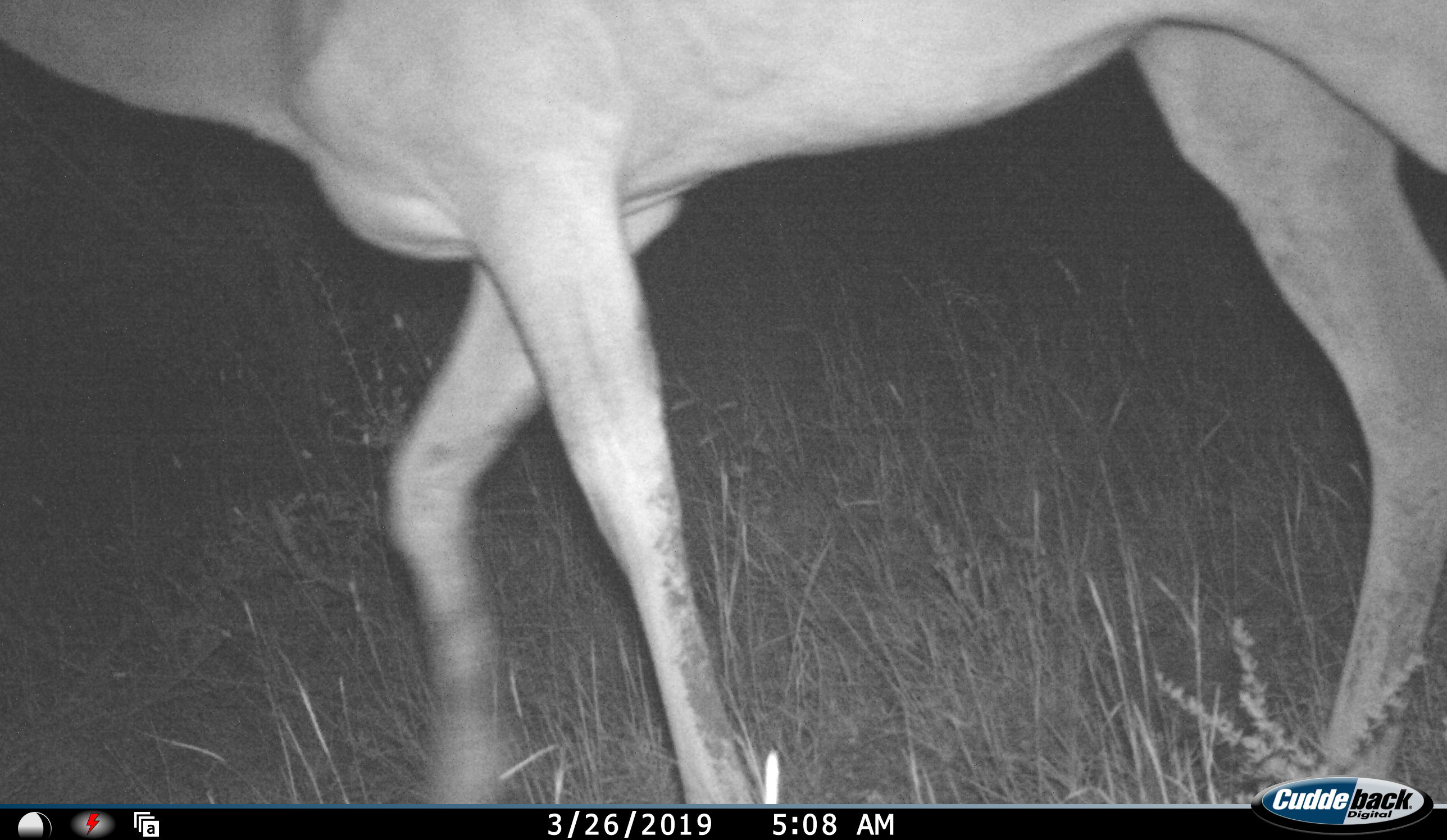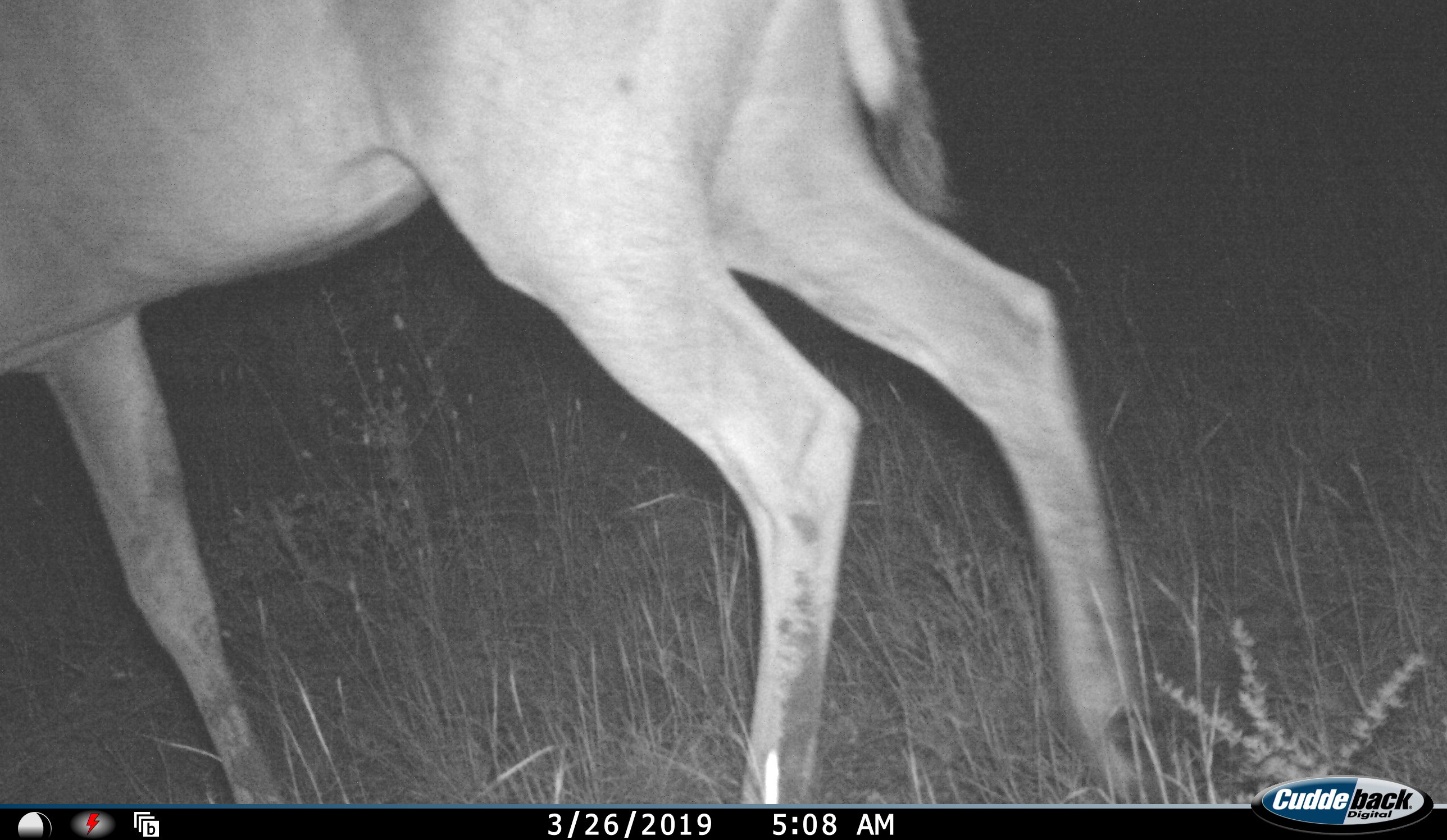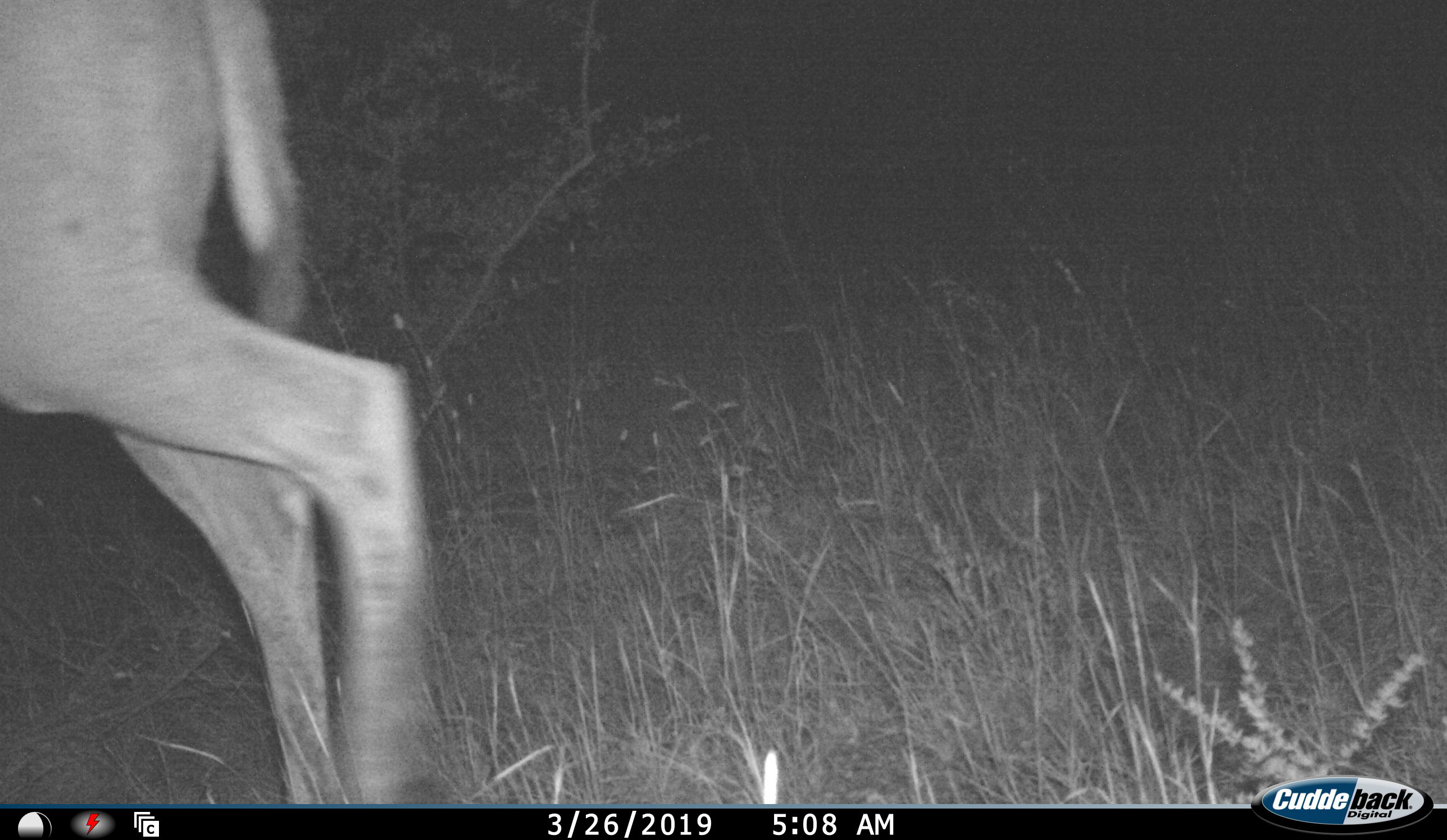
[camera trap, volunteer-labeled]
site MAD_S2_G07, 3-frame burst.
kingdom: Animalia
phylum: Chordata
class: Mammalia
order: Artiodactyla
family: Bovidae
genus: Aepyceros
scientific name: Aepyceros melampus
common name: impala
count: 1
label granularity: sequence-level